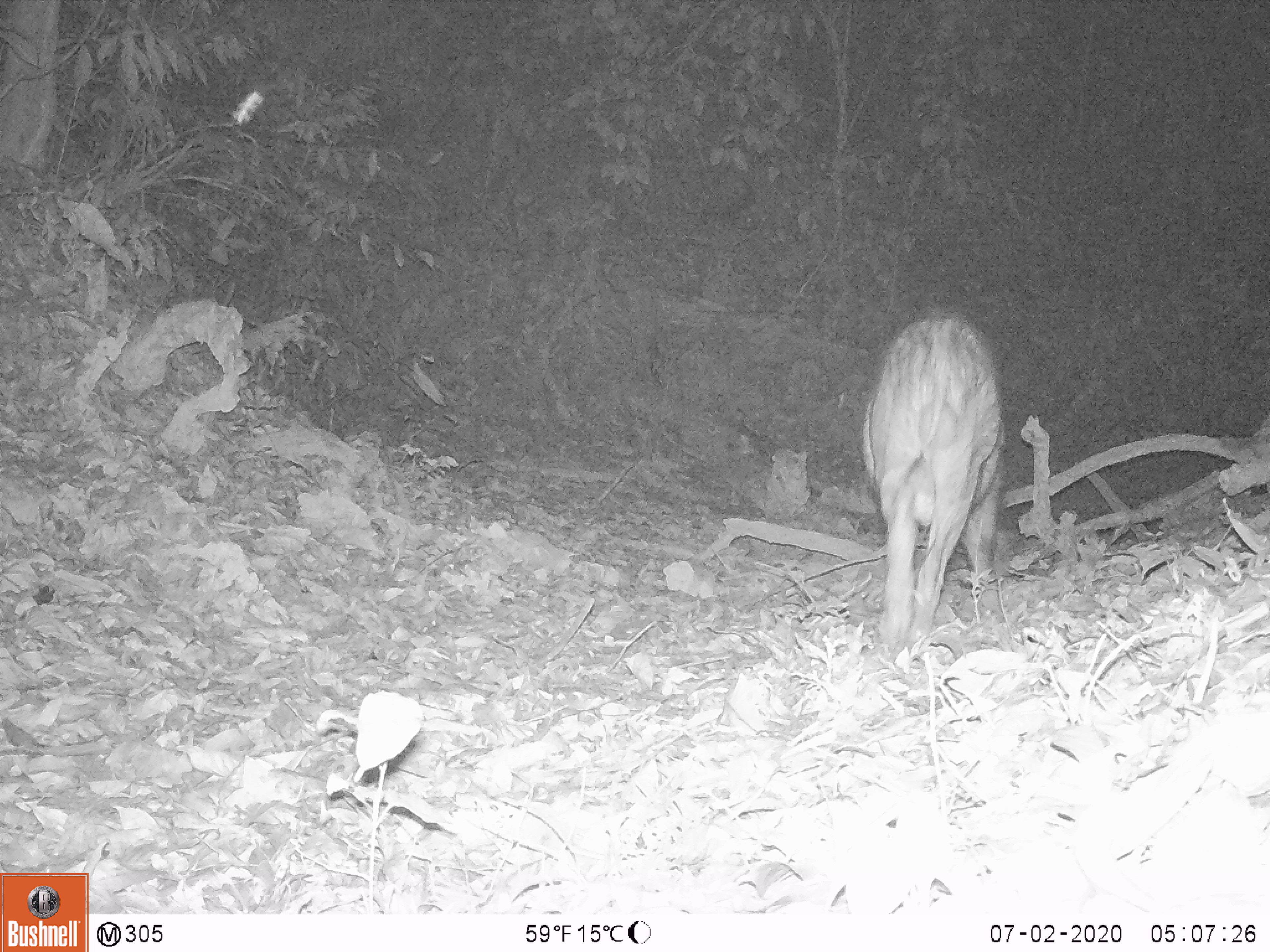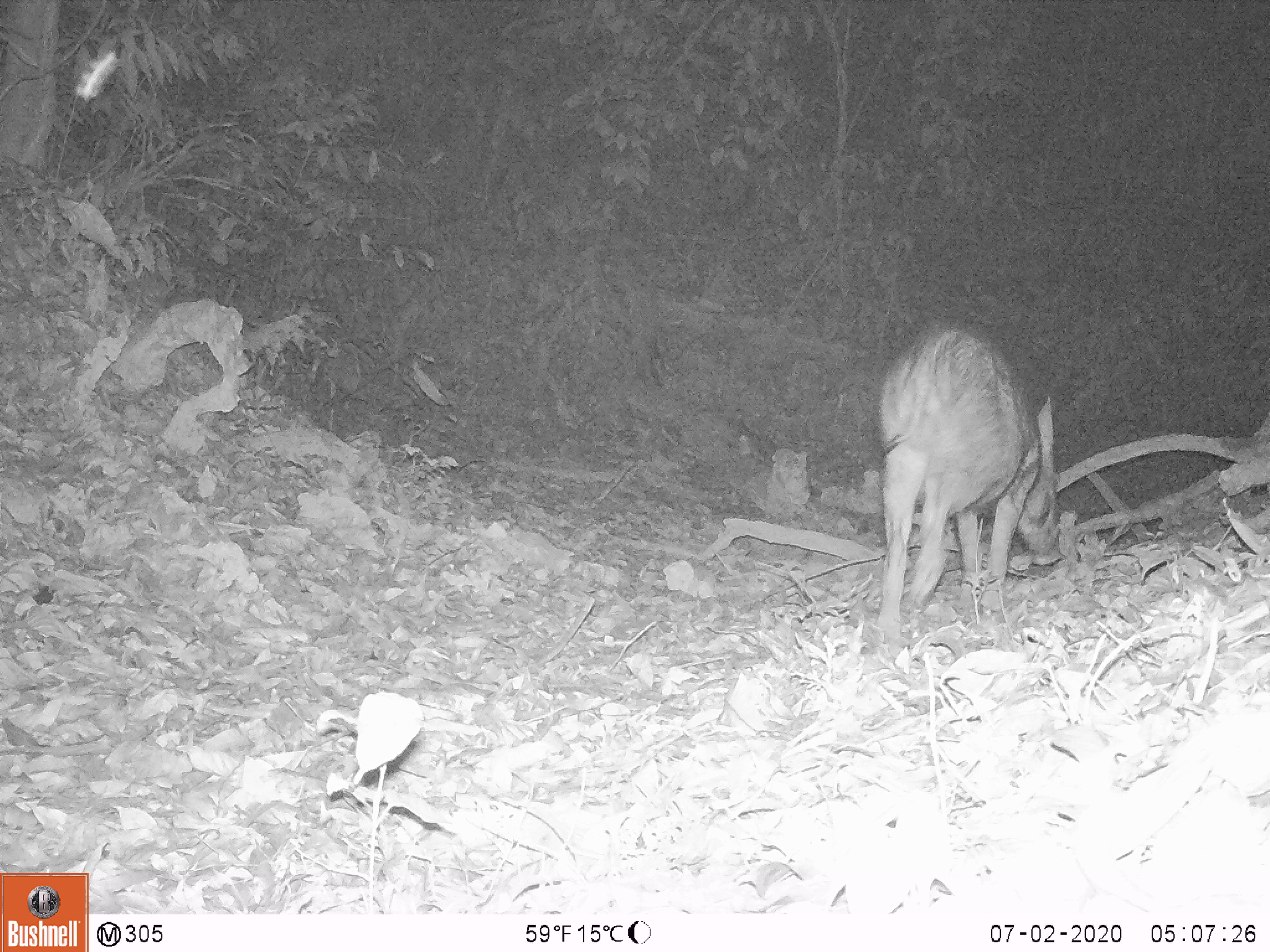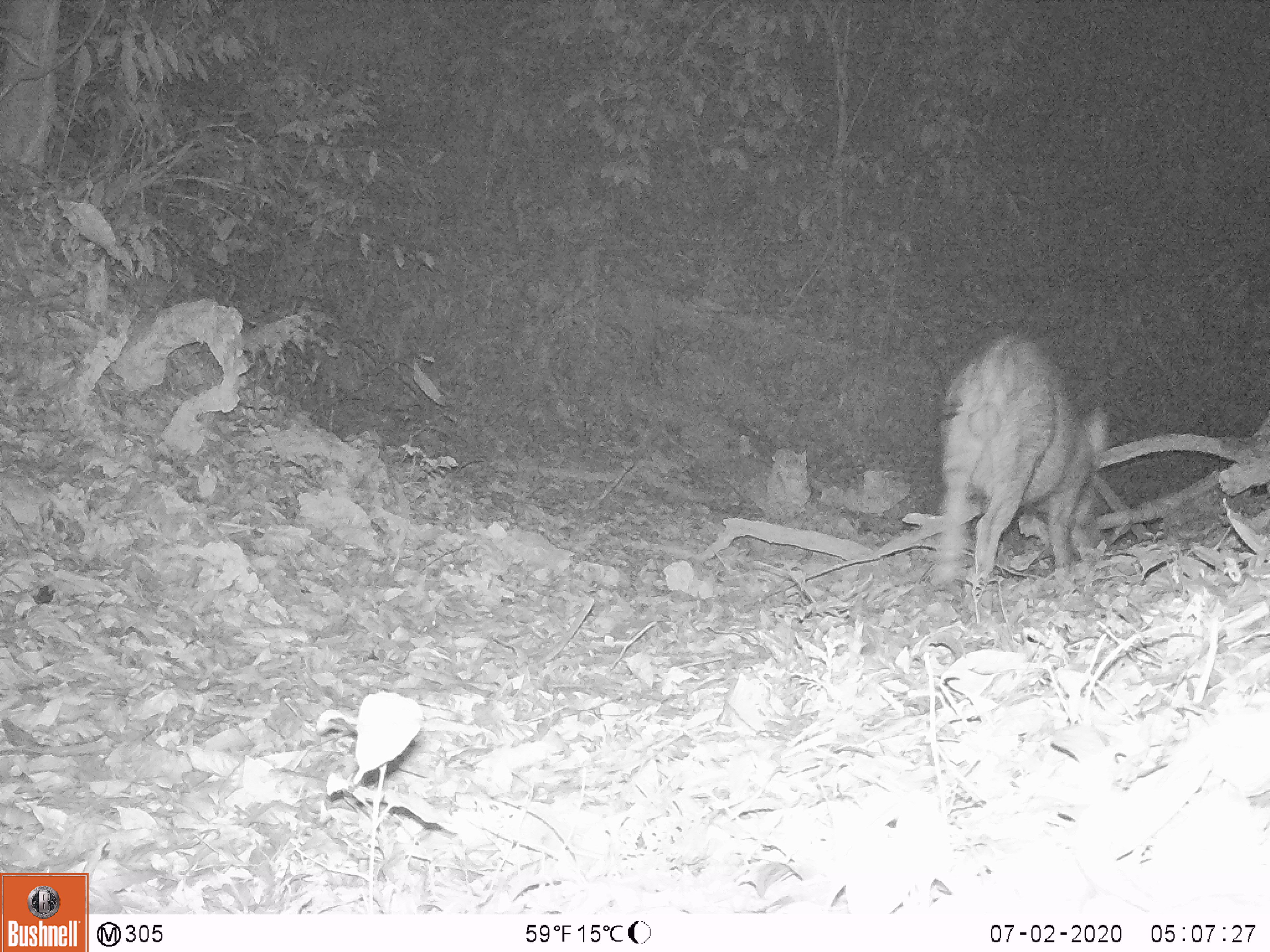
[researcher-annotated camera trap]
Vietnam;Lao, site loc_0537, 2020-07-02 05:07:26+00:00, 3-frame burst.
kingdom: Animalia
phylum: Chordata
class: Mammalia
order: Artiodactyla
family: Suidae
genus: Sus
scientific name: Sus scrofa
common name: eurasian wild pig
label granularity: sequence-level